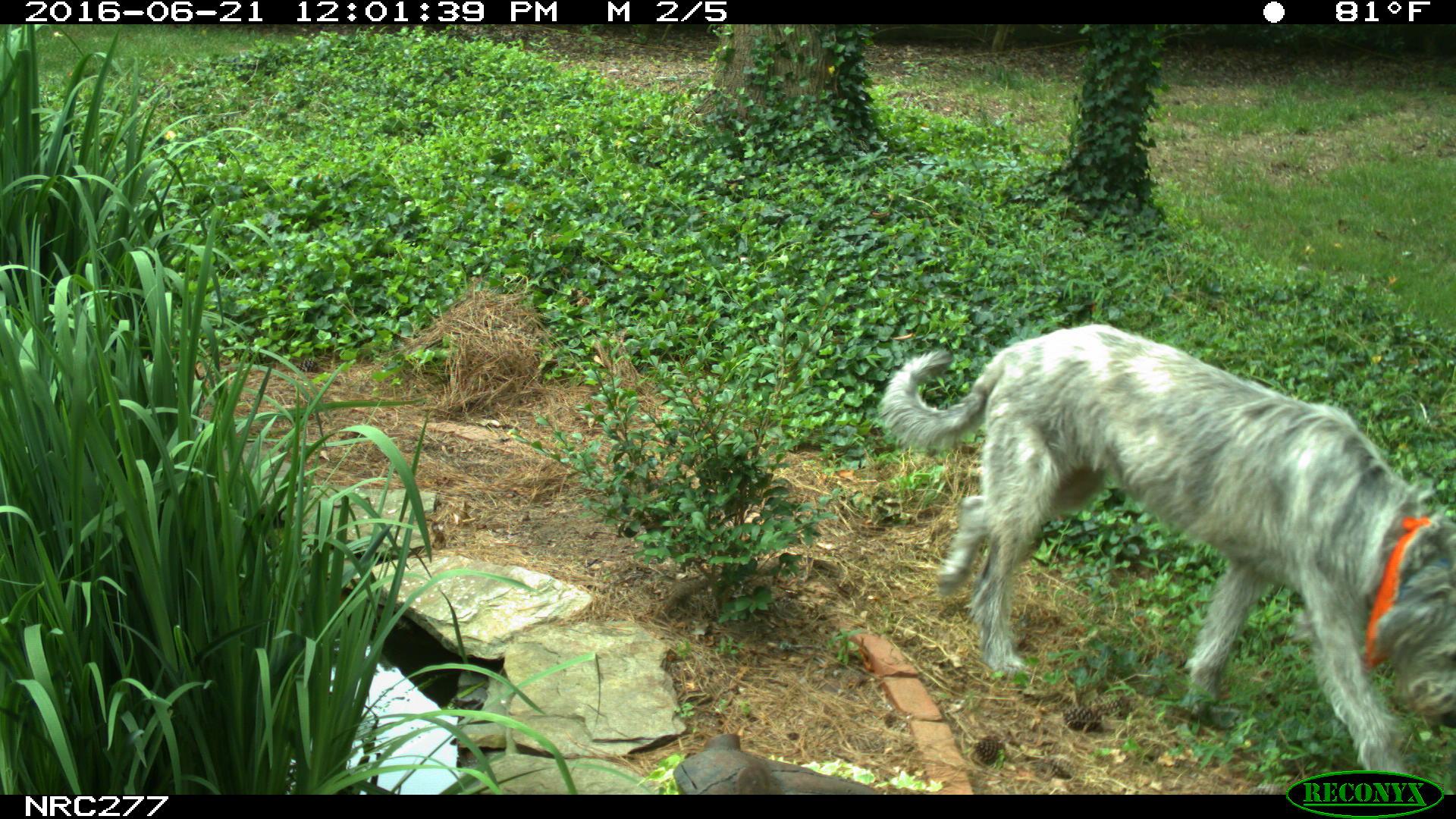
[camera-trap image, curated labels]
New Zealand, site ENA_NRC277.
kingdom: Animalia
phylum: Chordata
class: Mammalia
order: Carnivora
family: Canidae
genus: Canis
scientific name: Canis familiaris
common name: domestic dog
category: dog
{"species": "dog (domestic dog) (Canis familiaris)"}